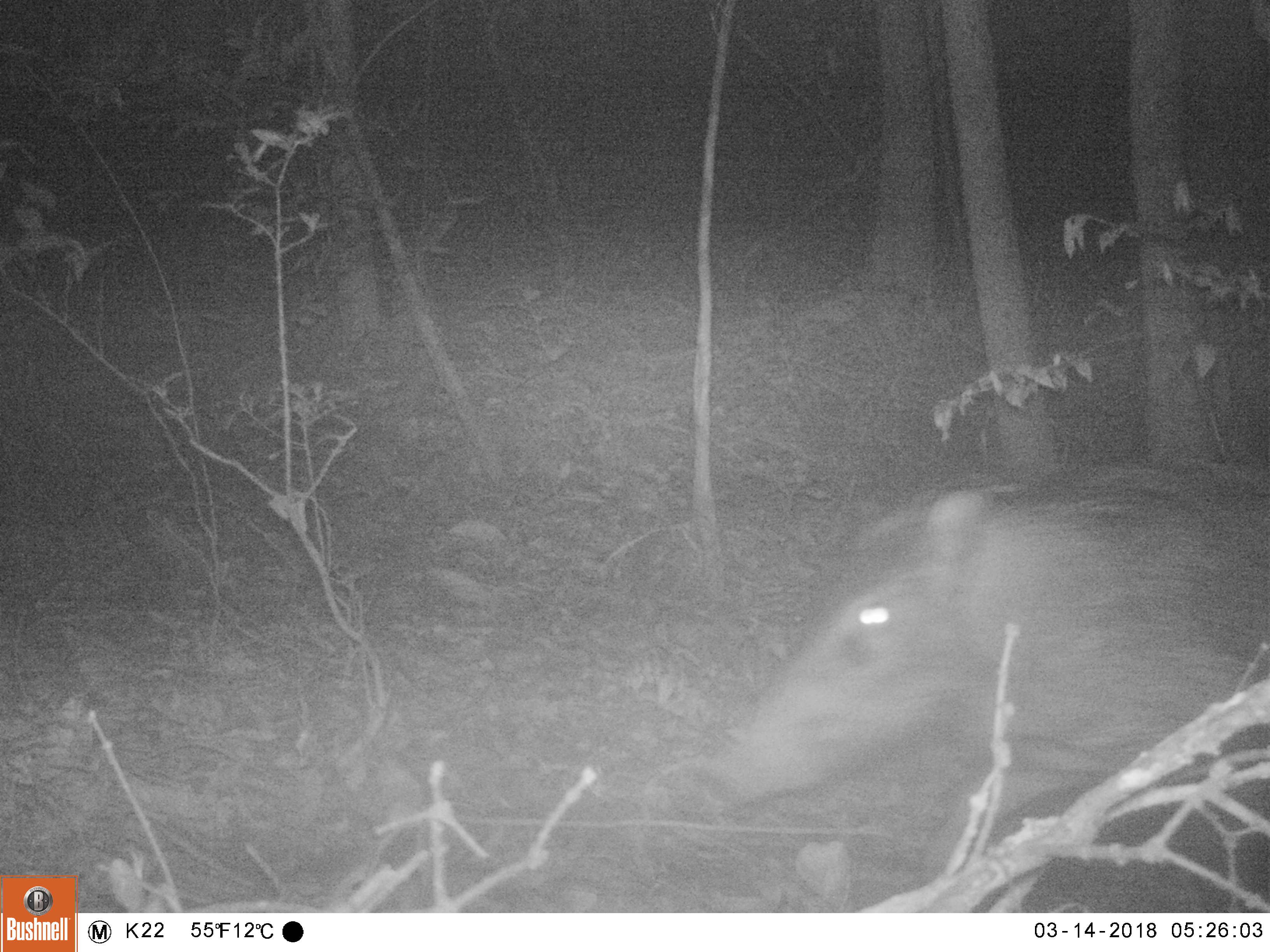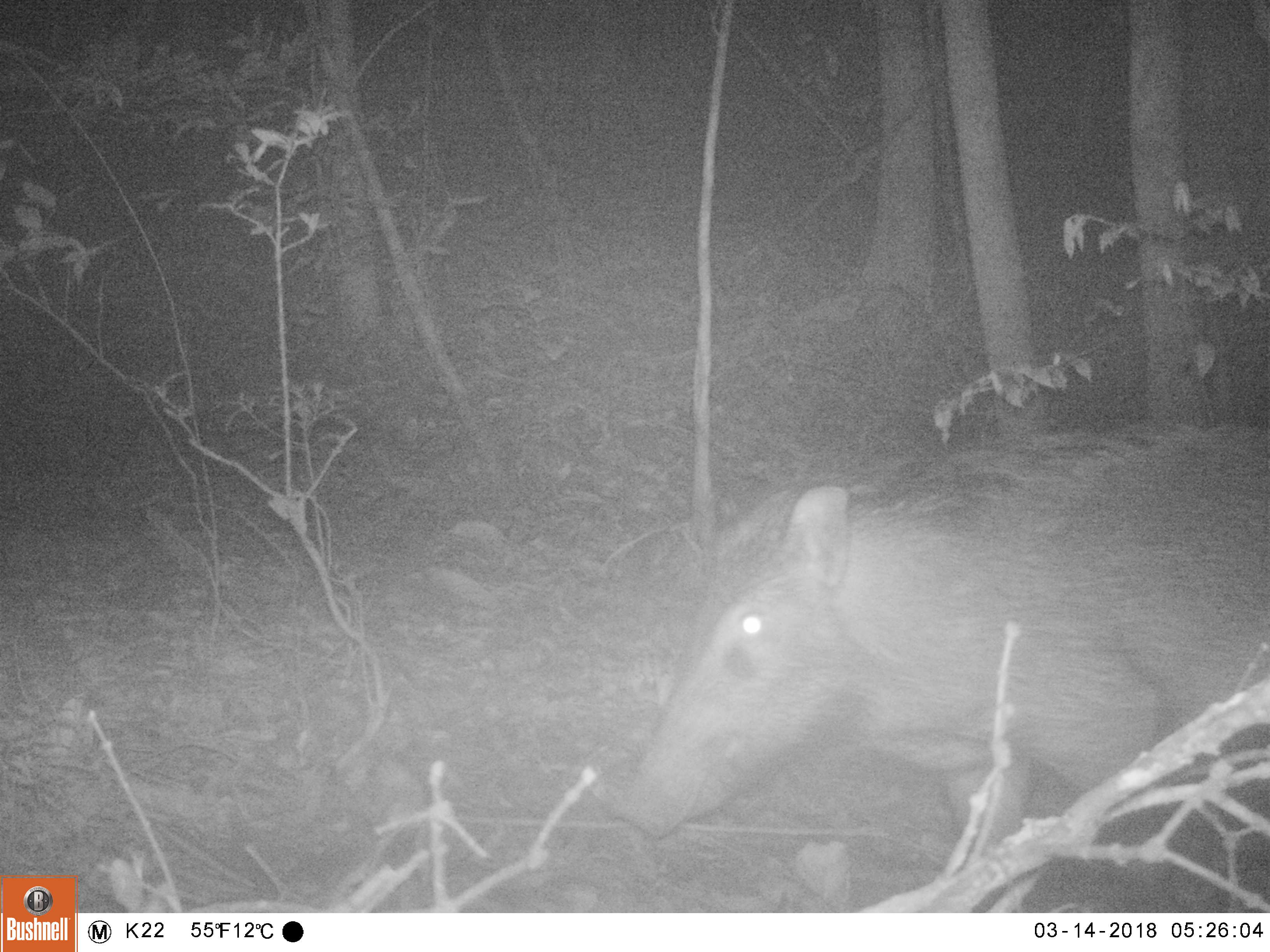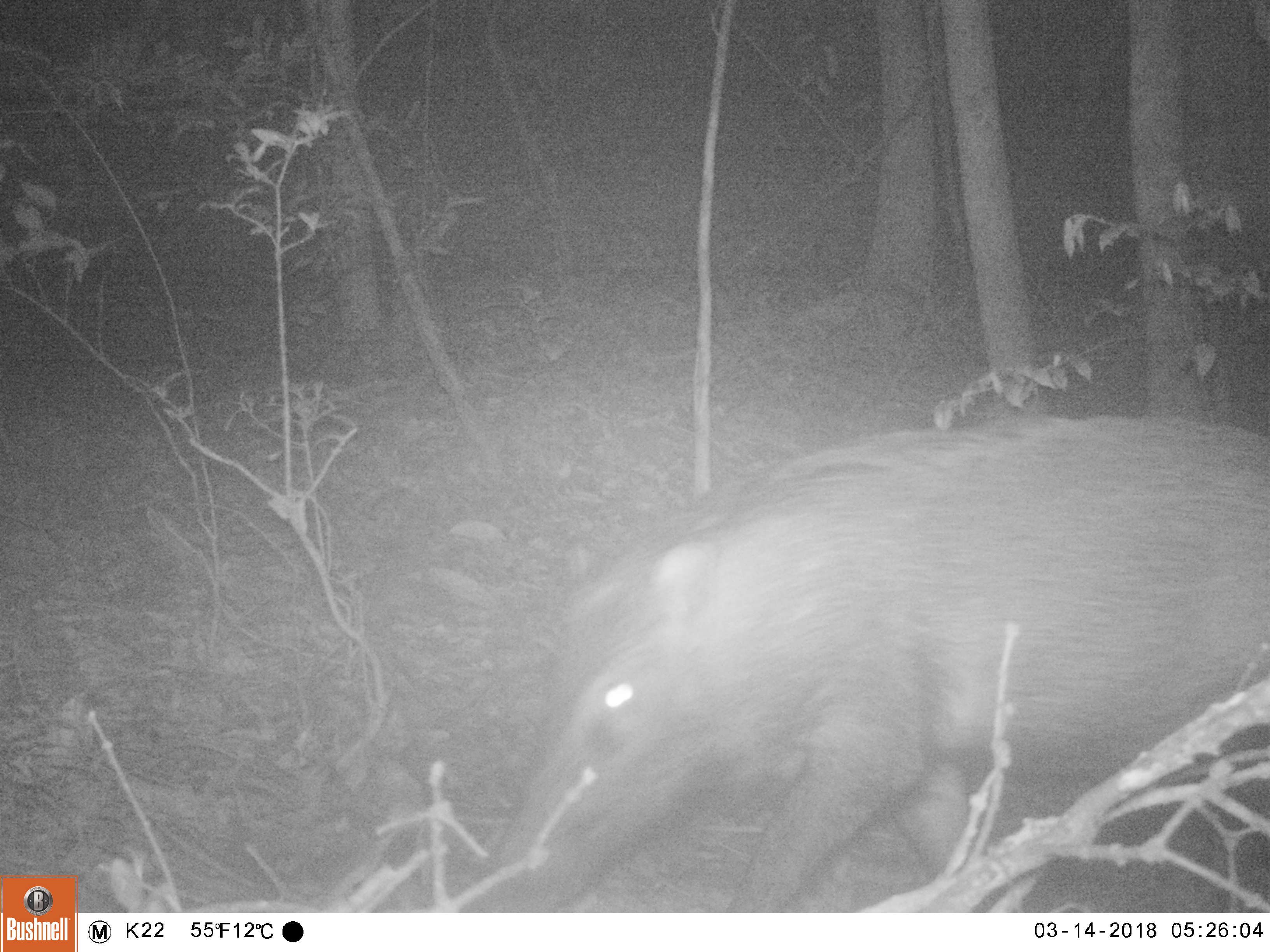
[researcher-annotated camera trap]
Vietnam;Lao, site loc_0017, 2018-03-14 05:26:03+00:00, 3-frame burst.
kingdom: Animalia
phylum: Chordata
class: Mammalia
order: Artiodactyla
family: Suidae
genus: Sus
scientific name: Sus scrofa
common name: eurasian wild pig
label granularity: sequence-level